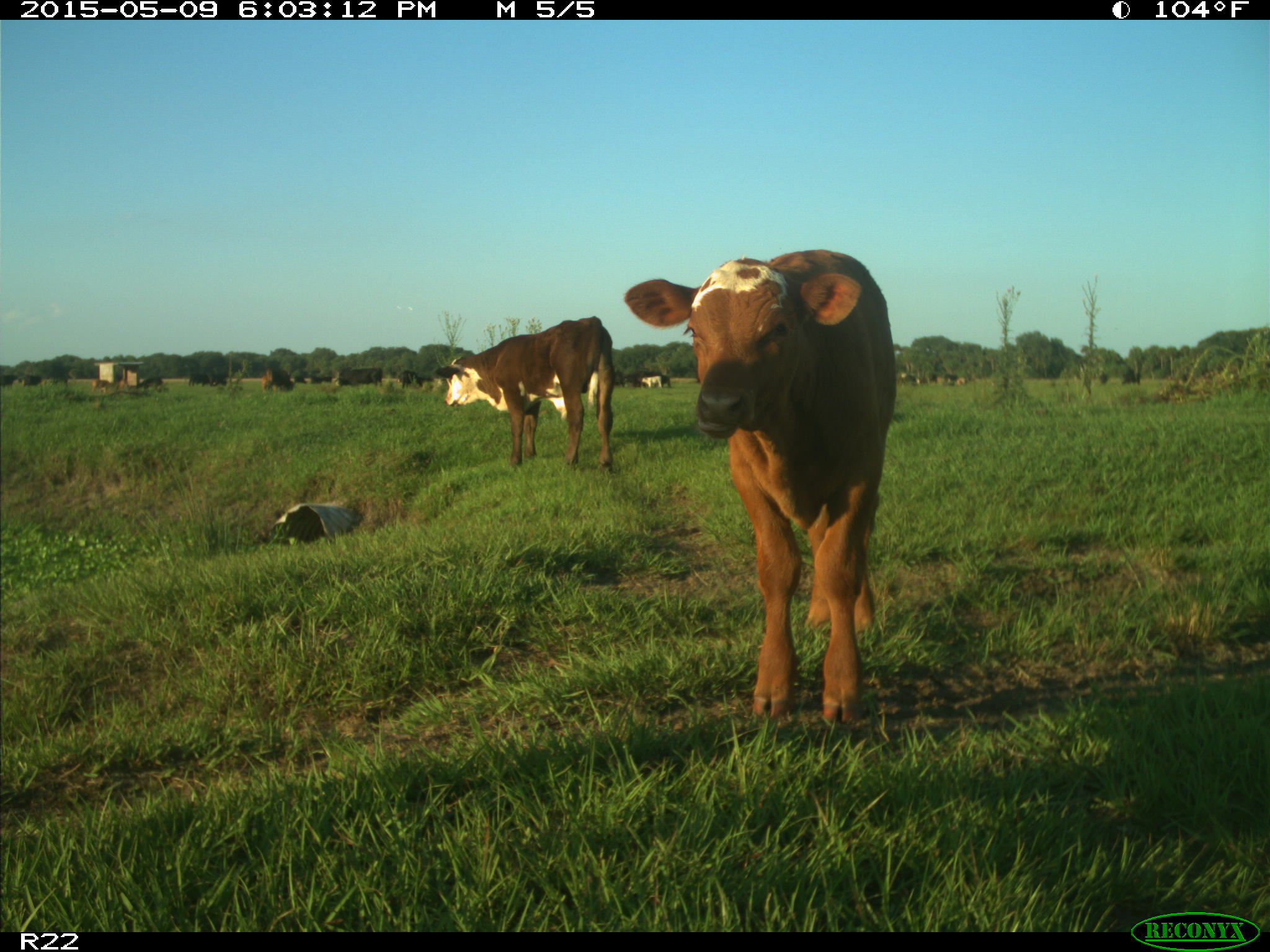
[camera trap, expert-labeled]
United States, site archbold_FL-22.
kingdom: Animalia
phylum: Chordata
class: Mammalia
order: Artiodactyla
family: Bovidae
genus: Bos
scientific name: Bos taurus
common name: domestic cow